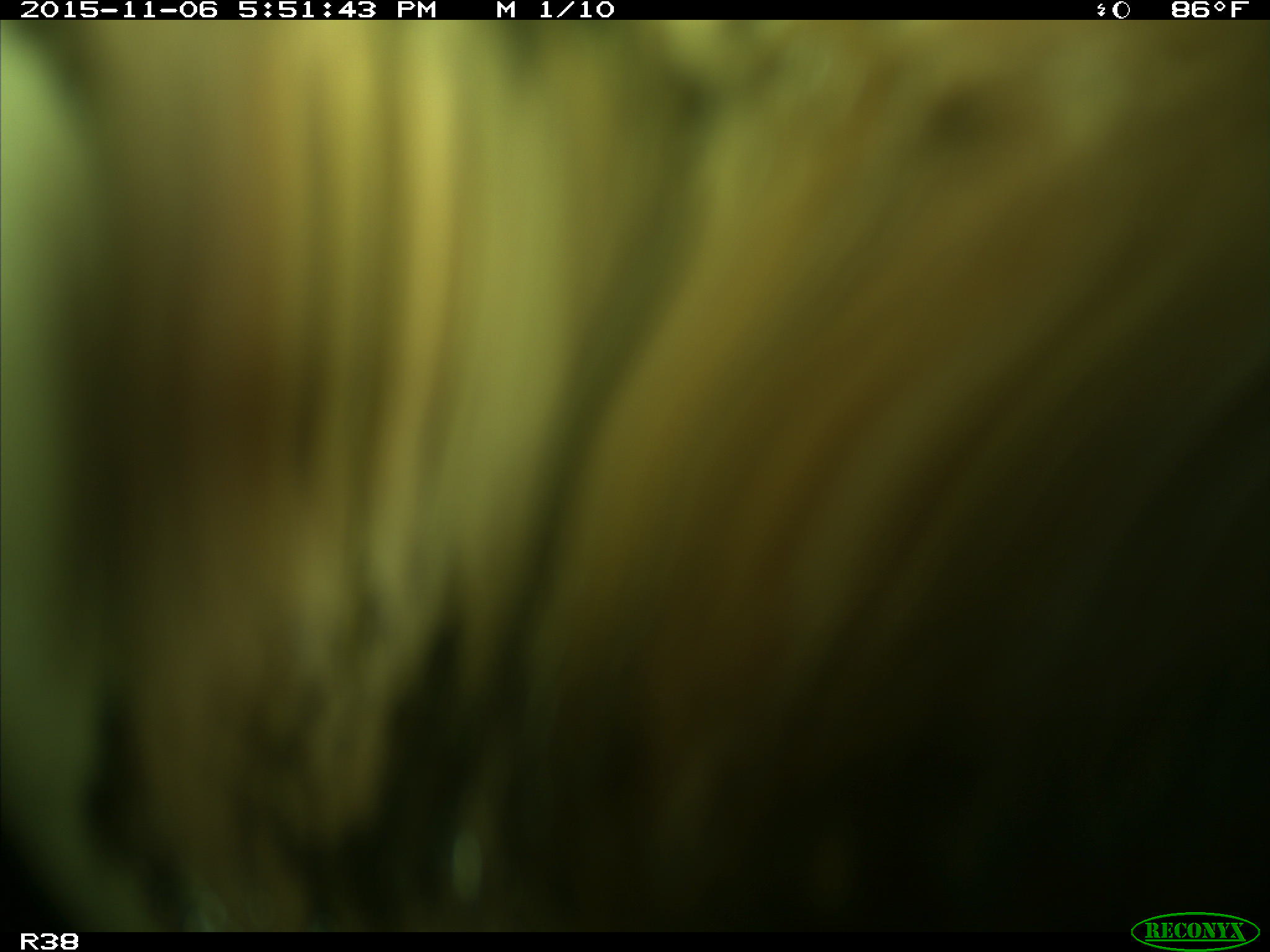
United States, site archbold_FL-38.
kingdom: Animalia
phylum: Chordata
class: Mammalia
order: Artiodactyla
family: Bovidae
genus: Bos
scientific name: Bos taurus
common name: domestic cow